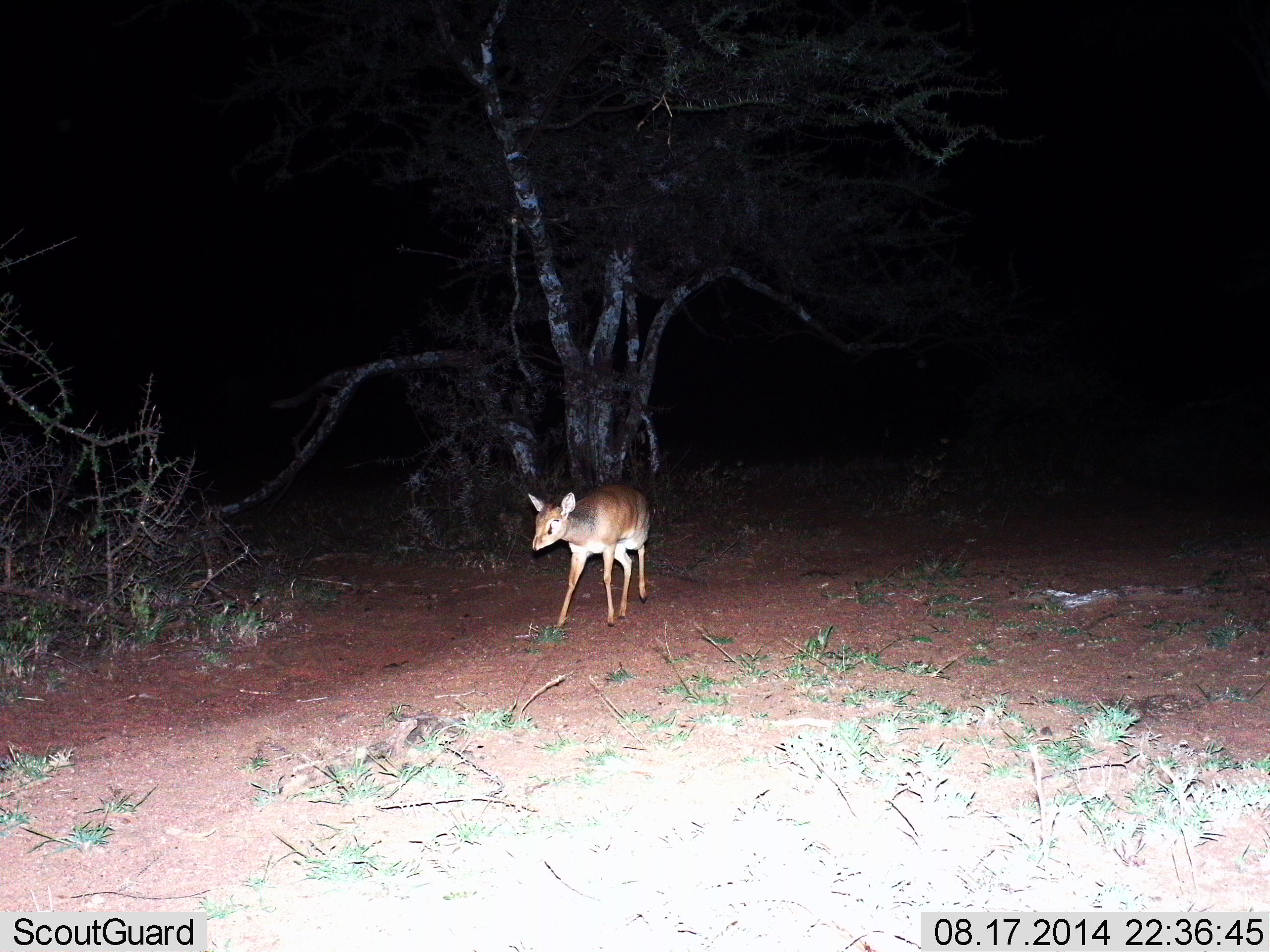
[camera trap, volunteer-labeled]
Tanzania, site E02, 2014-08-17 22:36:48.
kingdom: Animalia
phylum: Chordata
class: Mammalia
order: Artiodactyla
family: Bovidae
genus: Madoqua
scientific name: Madoqua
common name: dikdik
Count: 1.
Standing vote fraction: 40%.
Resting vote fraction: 0%.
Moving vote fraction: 70%.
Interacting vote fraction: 0%.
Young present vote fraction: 10%.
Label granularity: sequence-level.